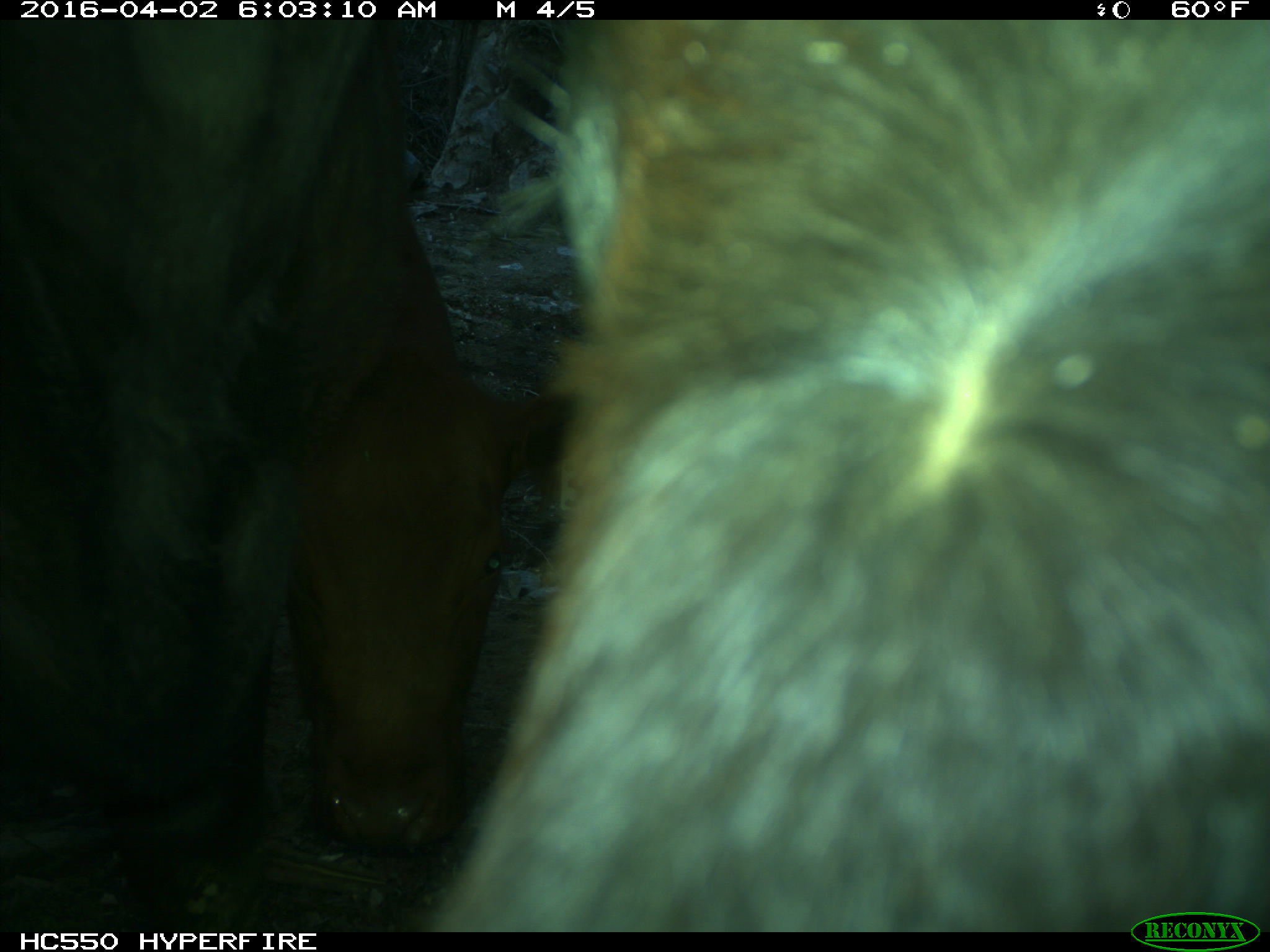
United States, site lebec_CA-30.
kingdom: Animalia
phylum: Chordata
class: Mammalia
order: Artiodactyla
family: Bovidae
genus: Bos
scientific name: Bos taurus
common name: domestic cow